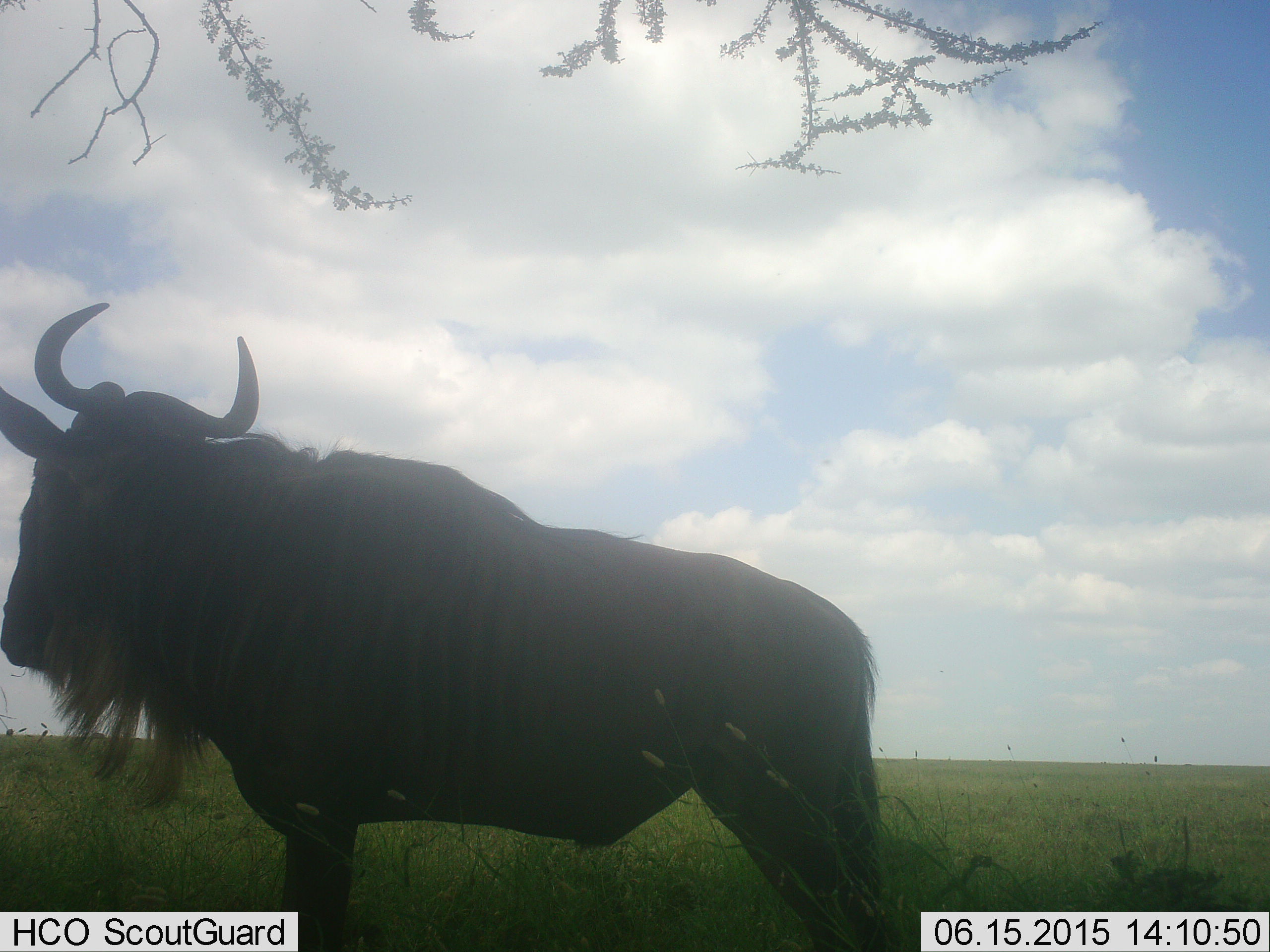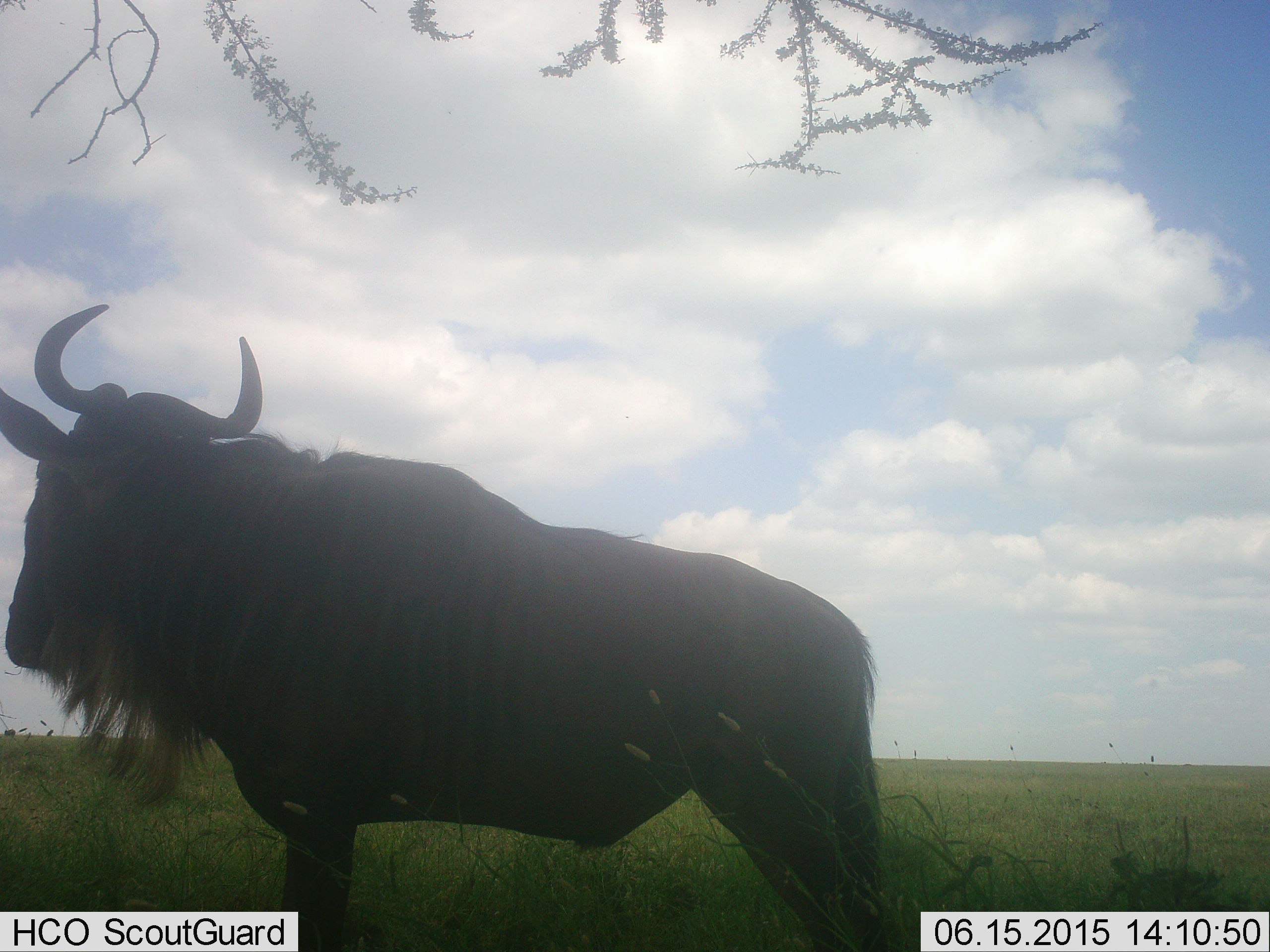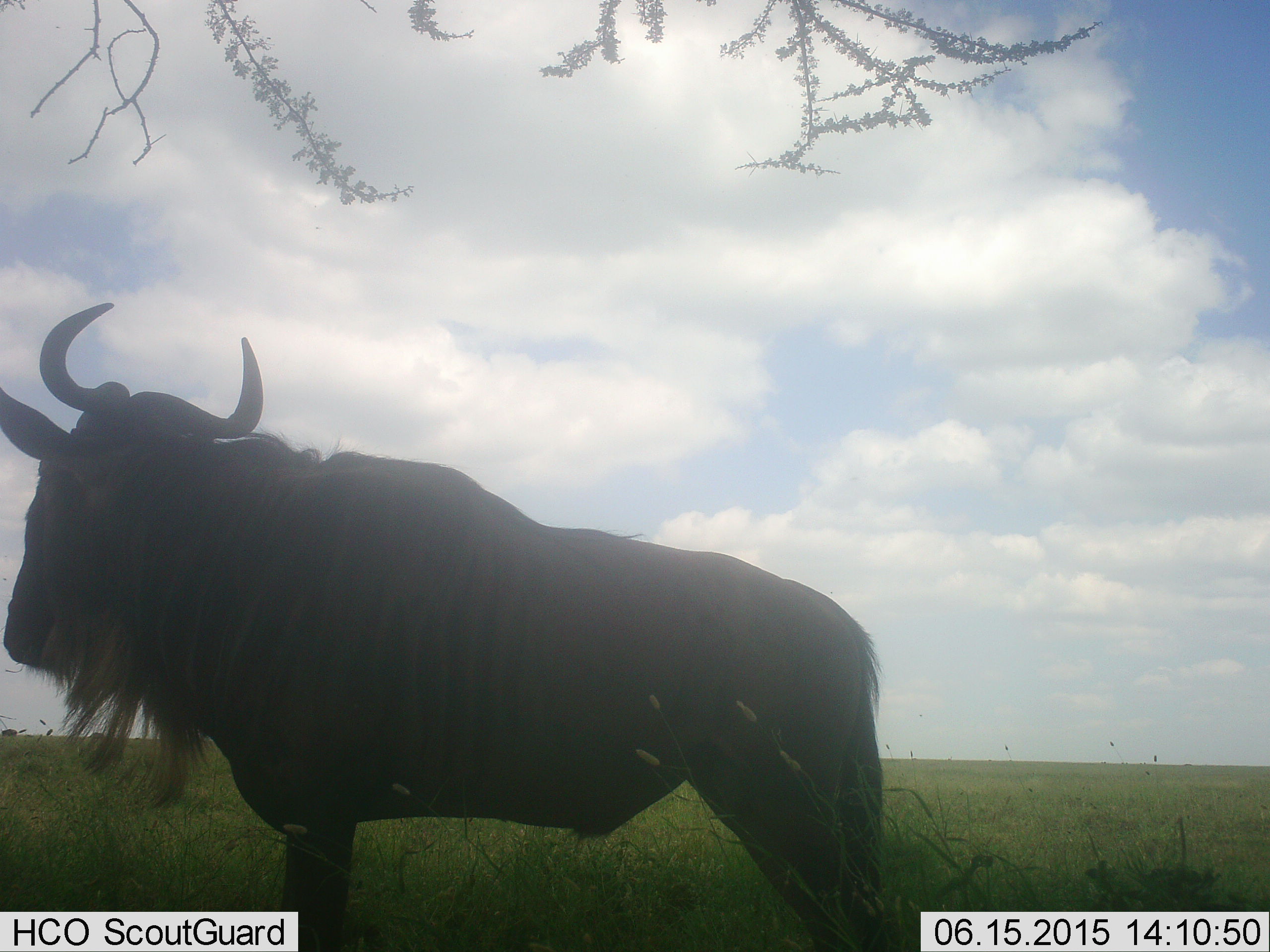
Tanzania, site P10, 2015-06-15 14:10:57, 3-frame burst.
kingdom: Animalia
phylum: Chordata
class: Mammalia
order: Artiodactyla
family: Bovidae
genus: Connochaetes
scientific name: Connochaetes taurinus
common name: blue wildebeest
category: wildebeest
Wildebeest (blue wildebeest) (Connochaetes taurinus), count 1. Behavior (volunteer vote fractions): standing 100%, resting 0%, moving 0%, interacting 0%. Young present (vote fraction): 0%. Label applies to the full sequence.